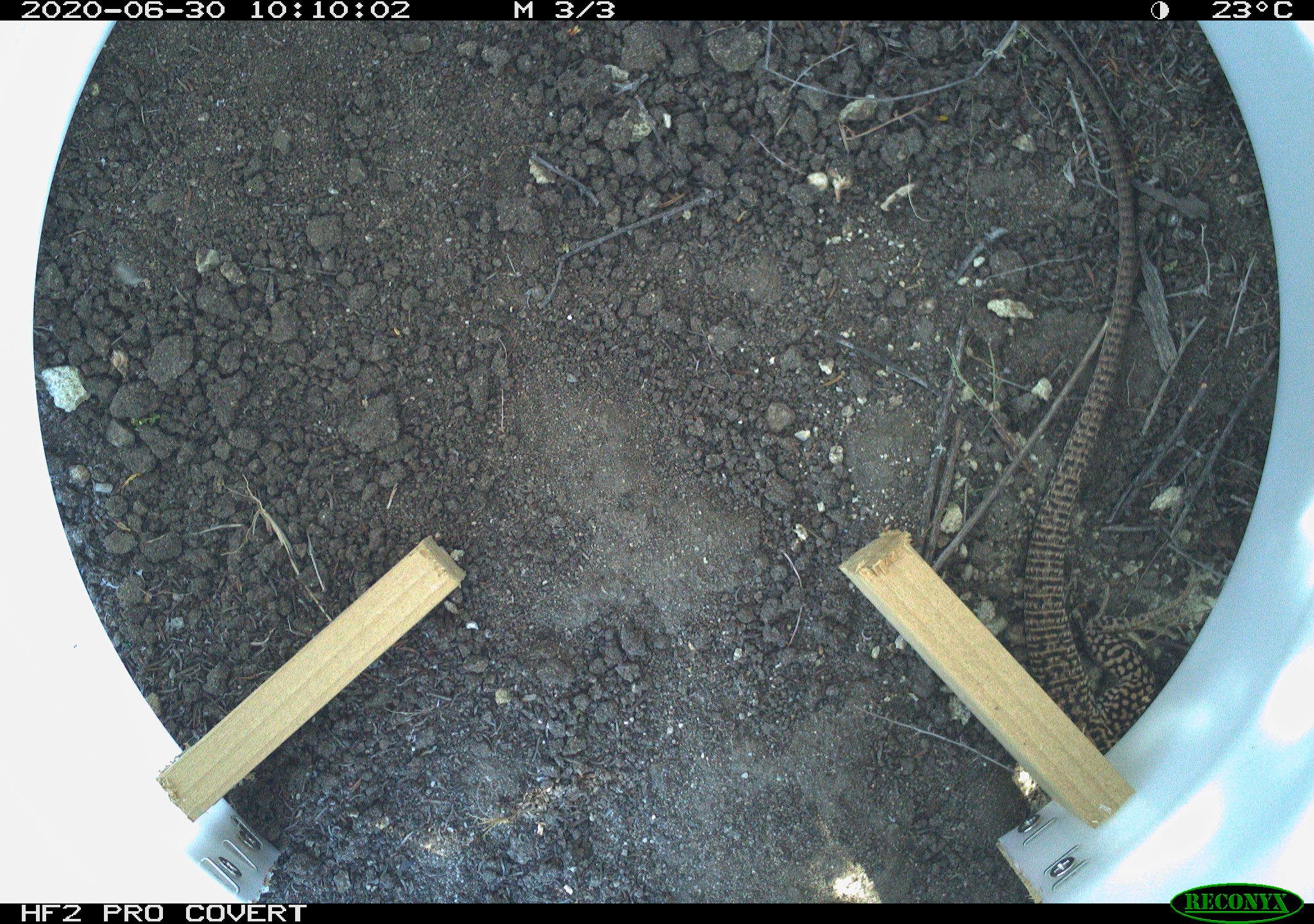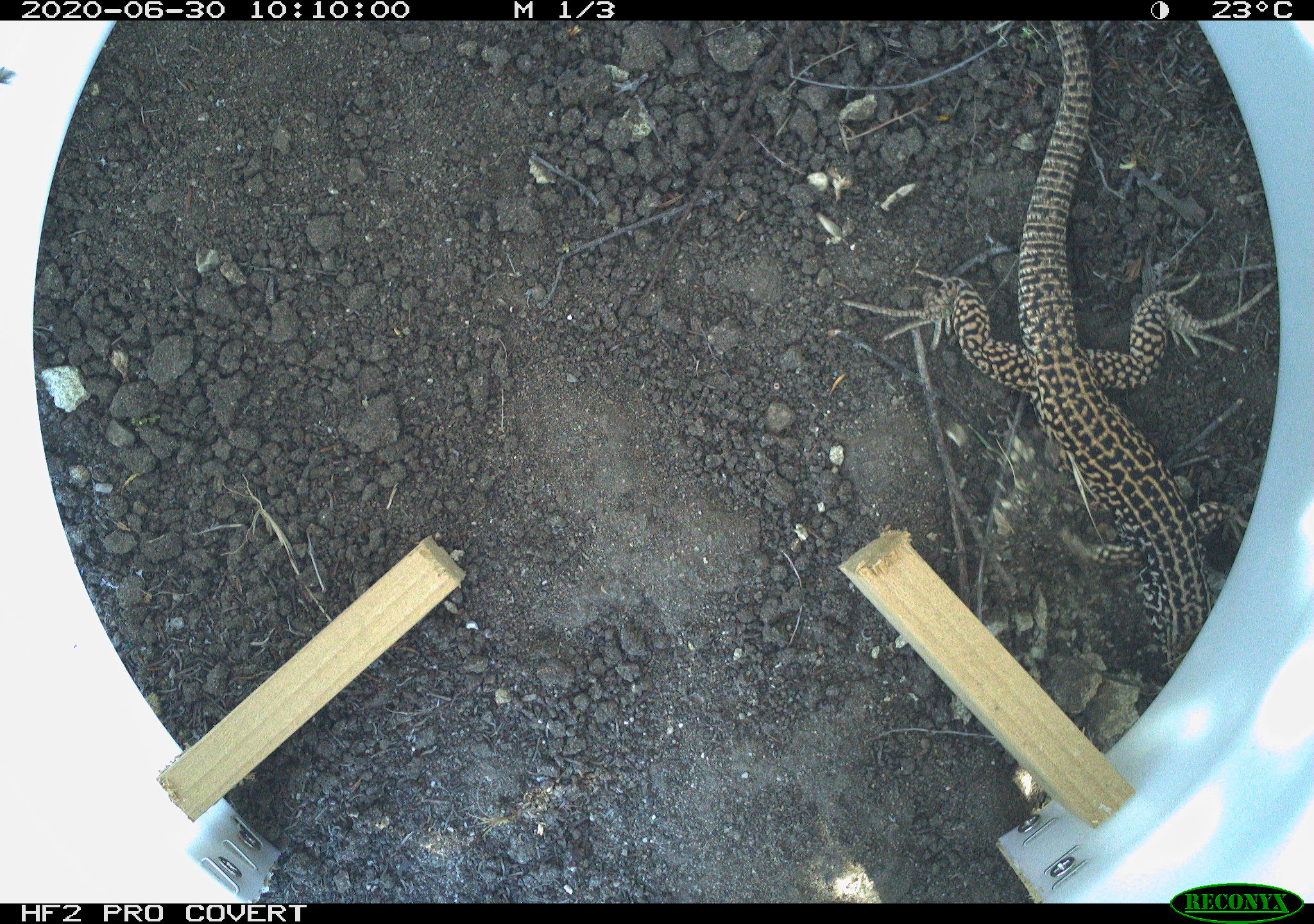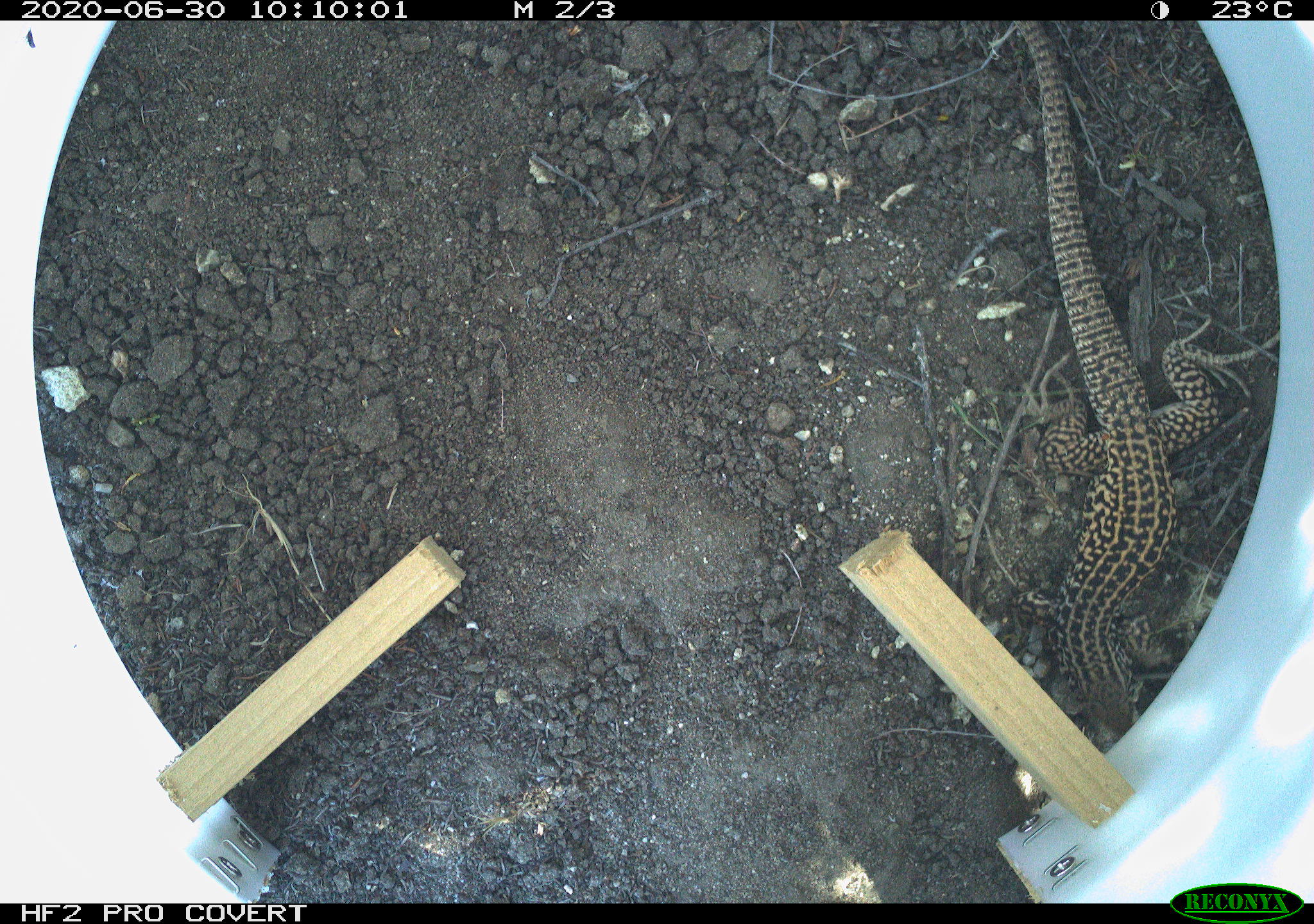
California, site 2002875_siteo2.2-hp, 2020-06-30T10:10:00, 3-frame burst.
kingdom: Animalia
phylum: Chordata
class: Reptilia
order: Squamata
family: Teiidae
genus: Aspidoscelis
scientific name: Aspidoscelis tigris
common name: western whiptail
Western whiptail (Aspidoscelis tigris).